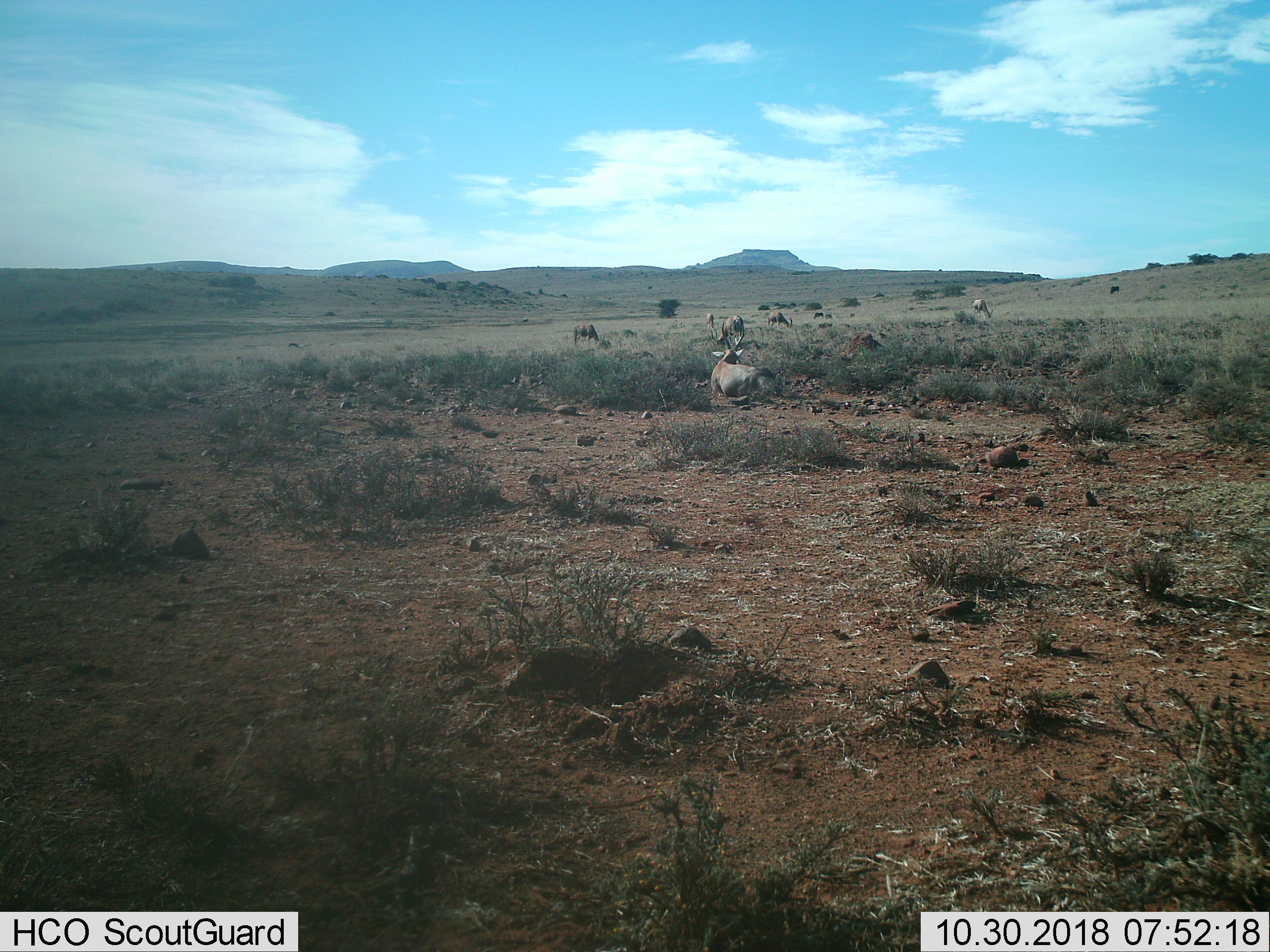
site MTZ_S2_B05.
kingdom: Animalia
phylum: Chordata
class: Mammalia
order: Artiodactyla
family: Bovidae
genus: Damaliscus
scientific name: Damaliscus pygargus phillipsi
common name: blesbok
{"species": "blesbok (Damaliscus pygargus phillipsi)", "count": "6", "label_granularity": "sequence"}